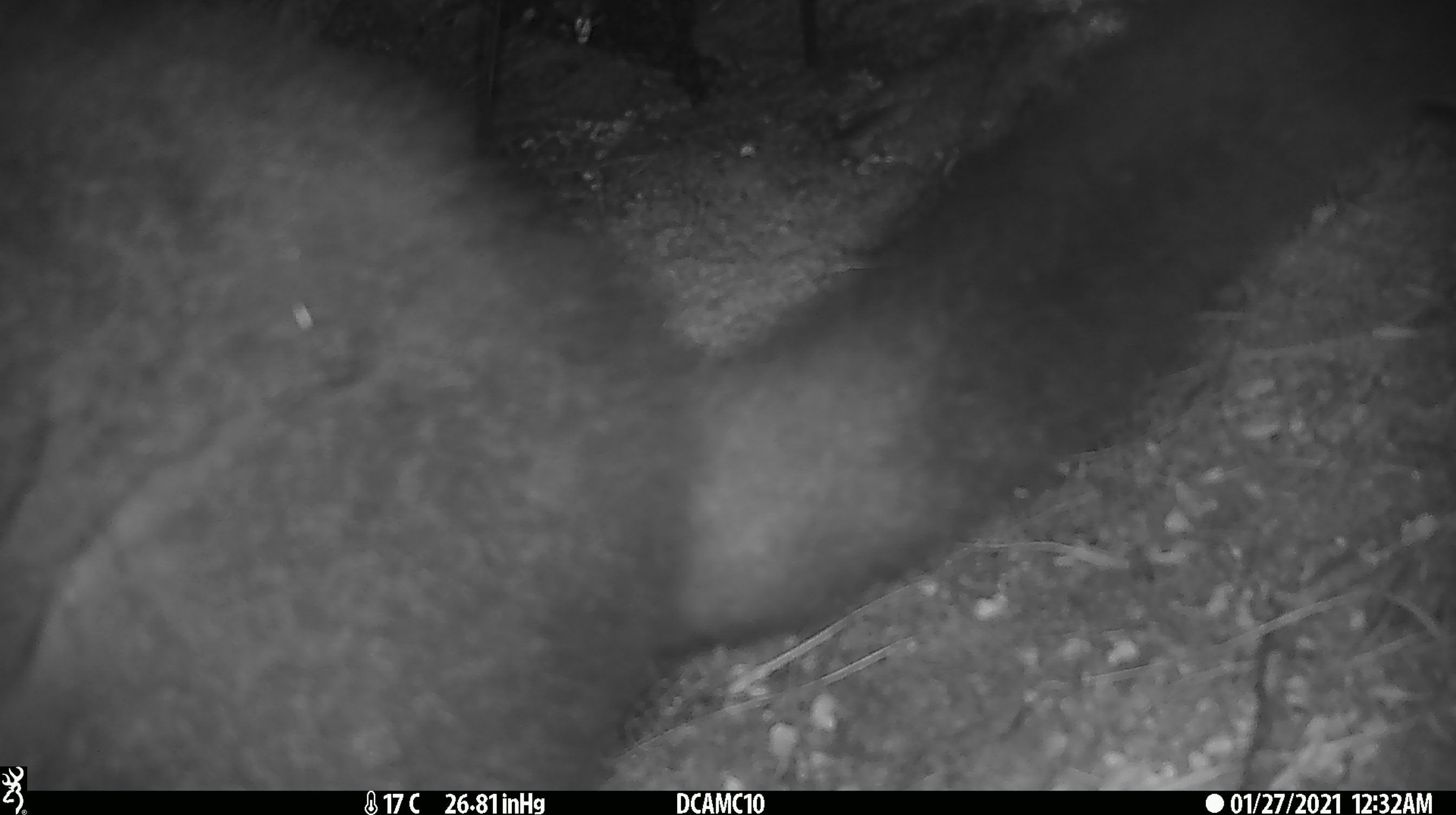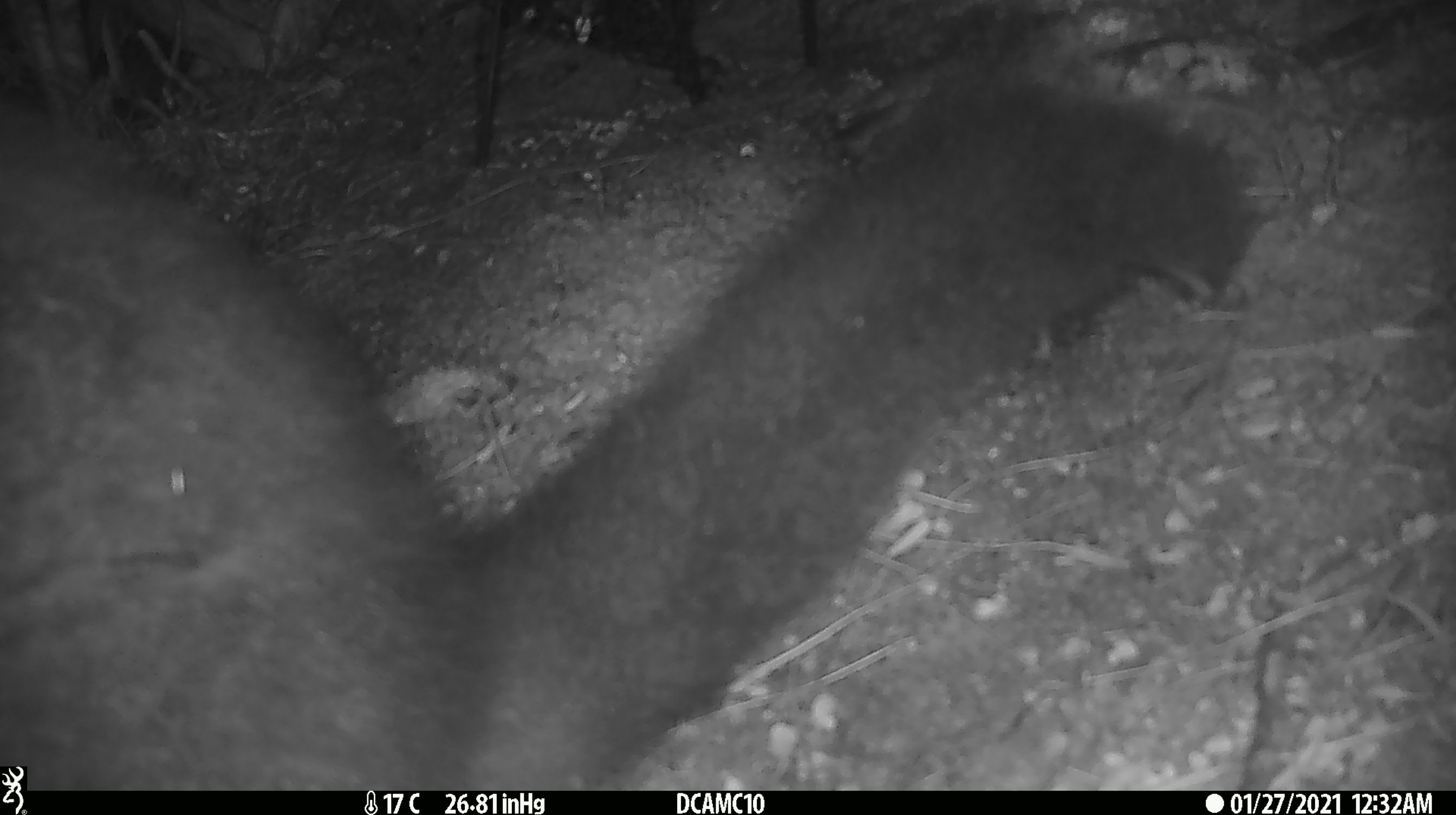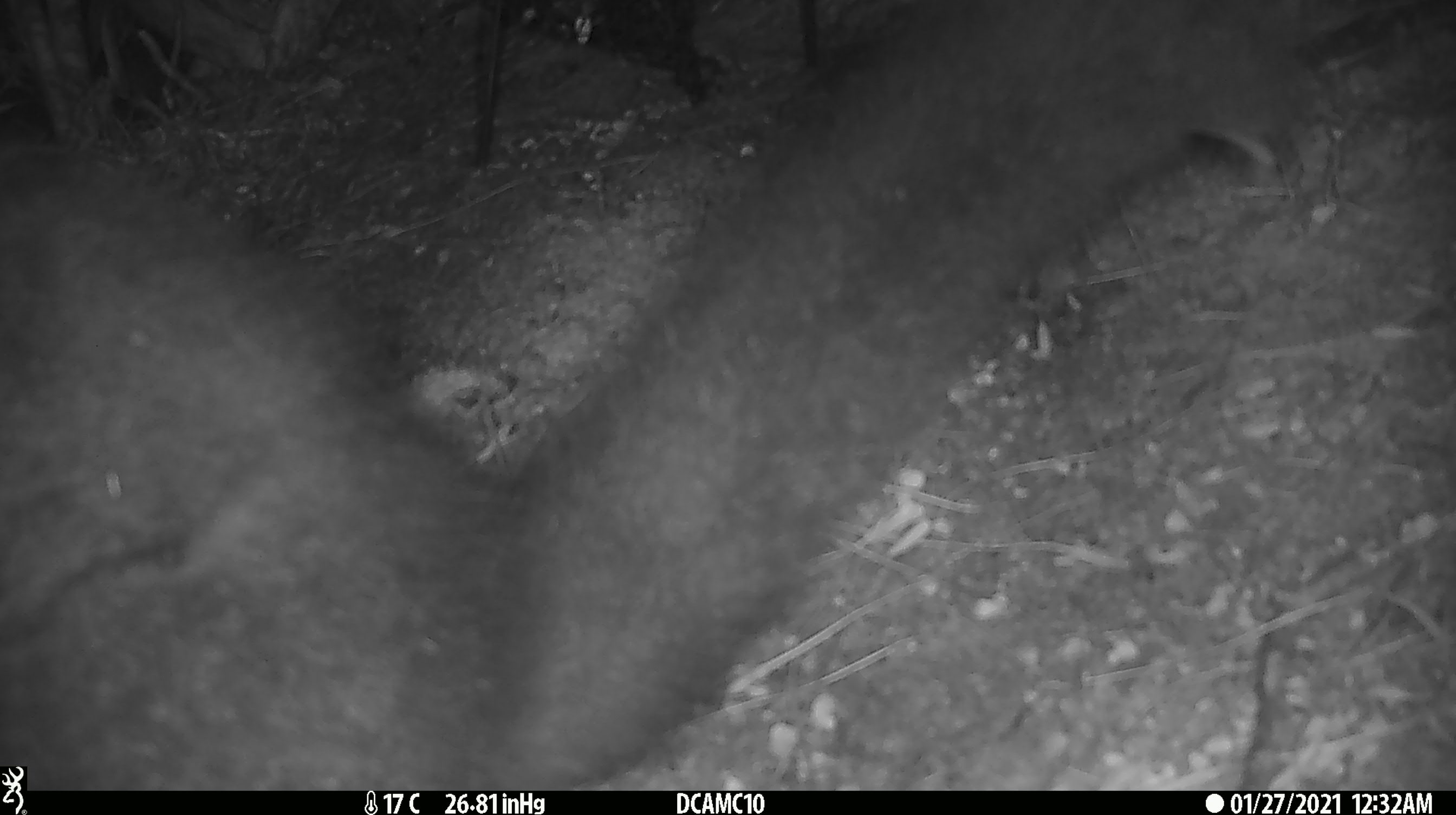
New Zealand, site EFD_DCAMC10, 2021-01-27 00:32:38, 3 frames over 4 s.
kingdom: Animalia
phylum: Chordata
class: Mammalia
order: Diprotodontia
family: Phalangeridae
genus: Trichosurus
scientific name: Trichosurus vulpecula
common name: common brushtail possum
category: possum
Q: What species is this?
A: Possum (common brushtail possum) (Trichosurus vulpecula).